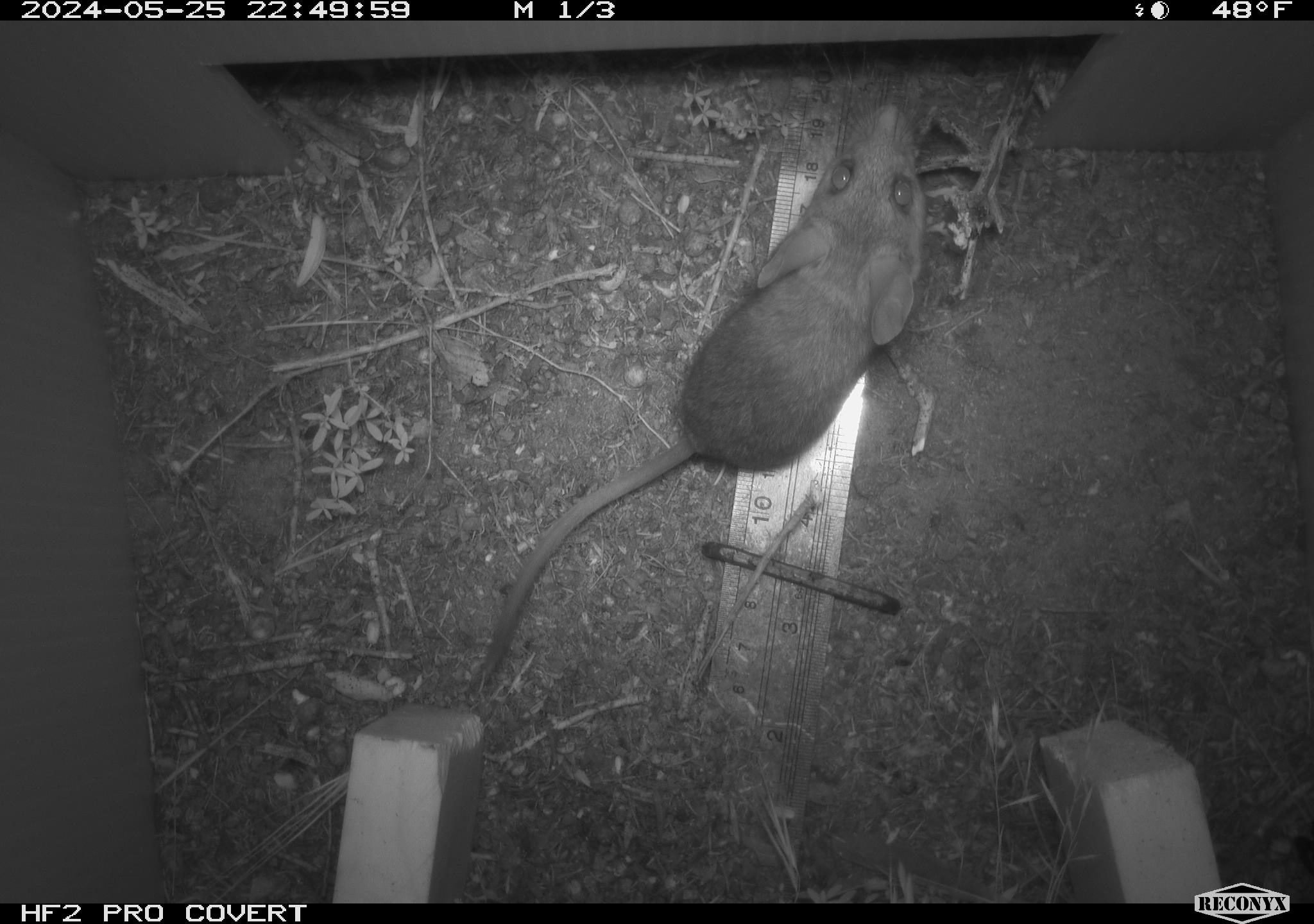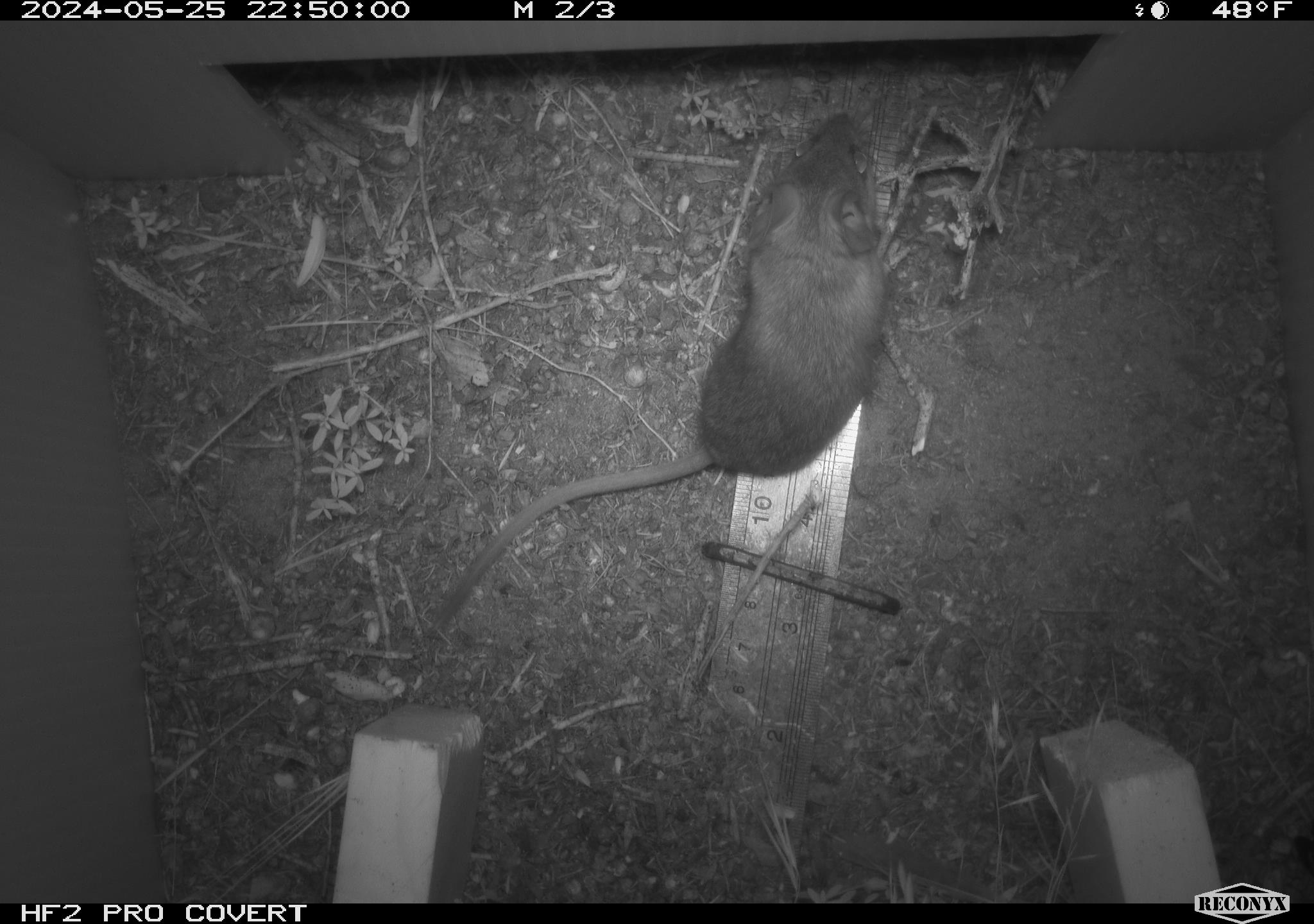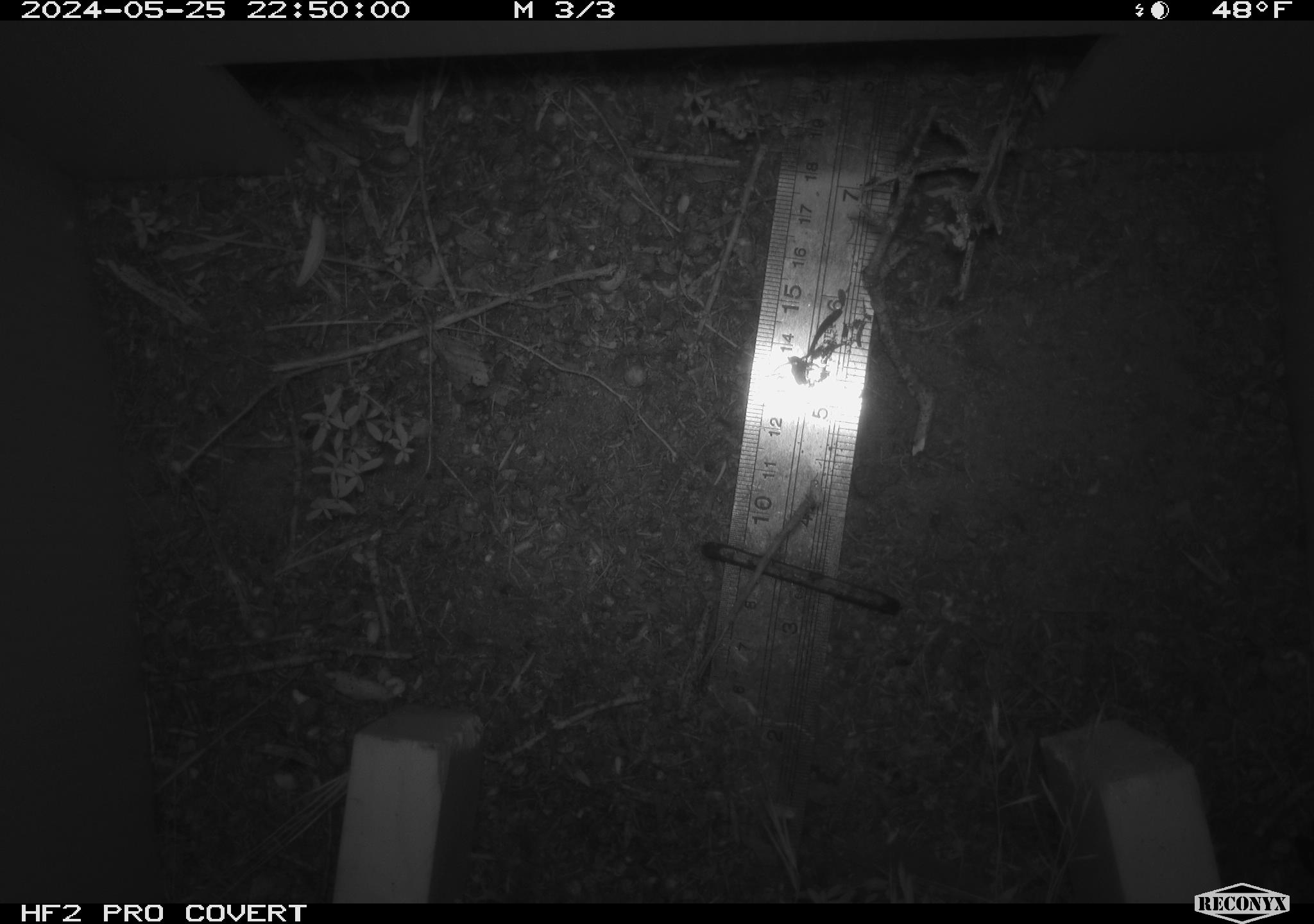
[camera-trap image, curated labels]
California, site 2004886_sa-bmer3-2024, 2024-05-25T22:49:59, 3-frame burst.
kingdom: Animalia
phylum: Chordata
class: Mammalia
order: Rodentia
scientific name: Rodentia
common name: mouse species